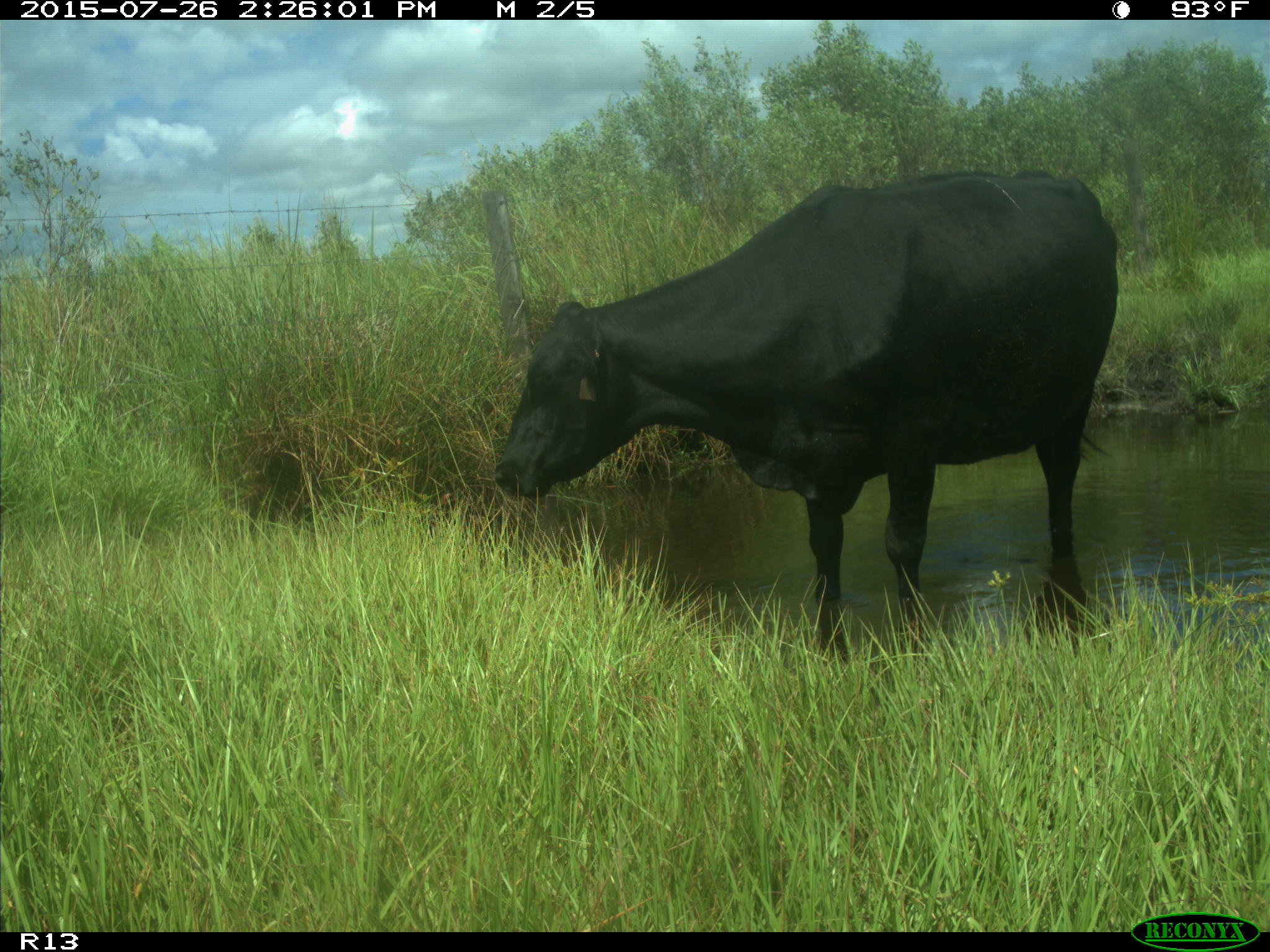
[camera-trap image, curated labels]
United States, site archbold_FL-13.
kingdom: Animalia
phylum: Chordata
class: Mammalia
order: Artiodactyla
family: Bovidae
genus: Bos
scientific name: Bos taurus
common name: domestic cow